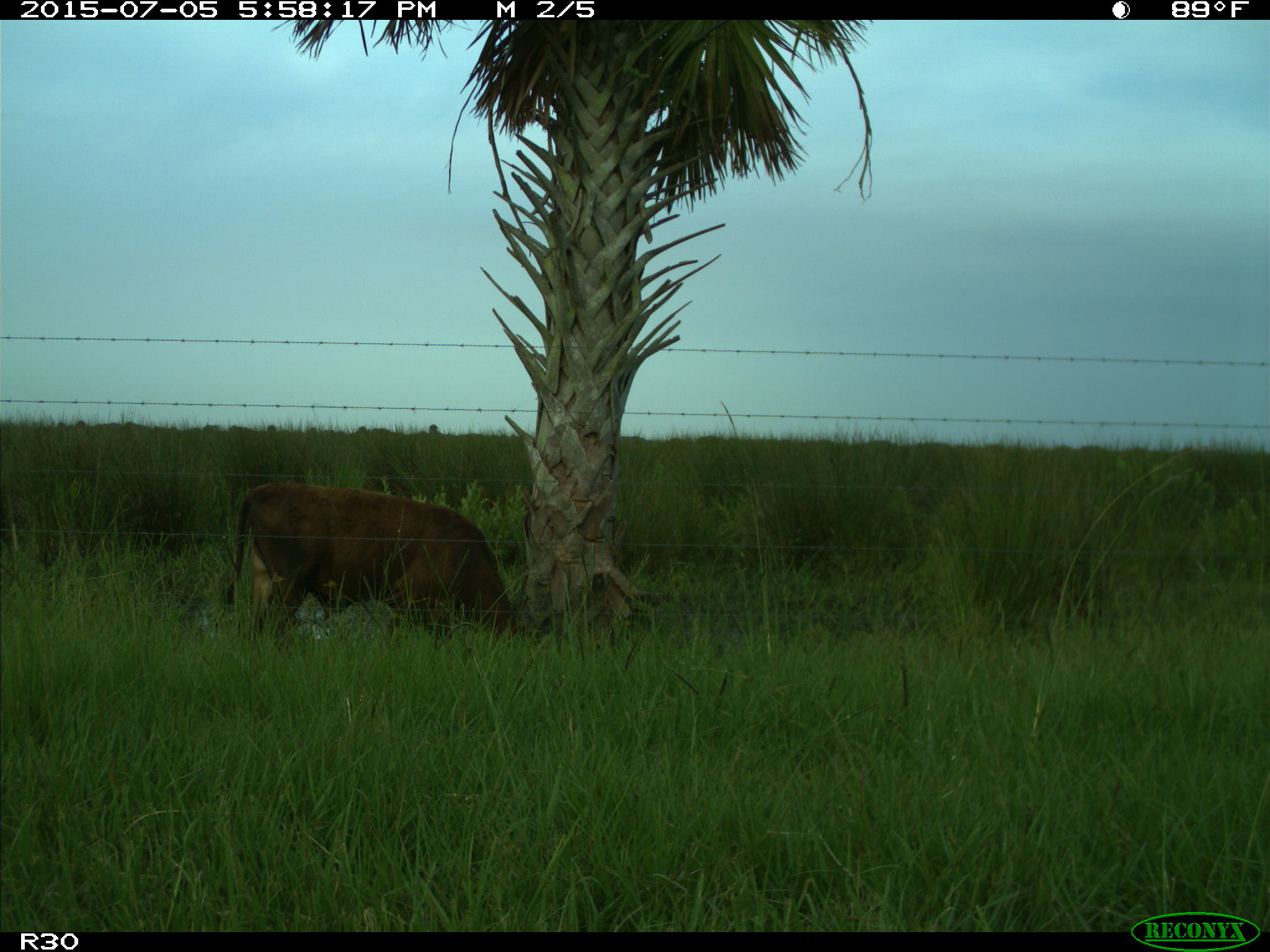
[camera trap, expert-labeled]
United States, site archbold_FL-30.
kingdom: Animalia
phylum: Chordata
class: Mammalia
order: Artiodactyla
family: Bovidae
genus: Bos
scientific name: Bos taurus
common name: domestic cow